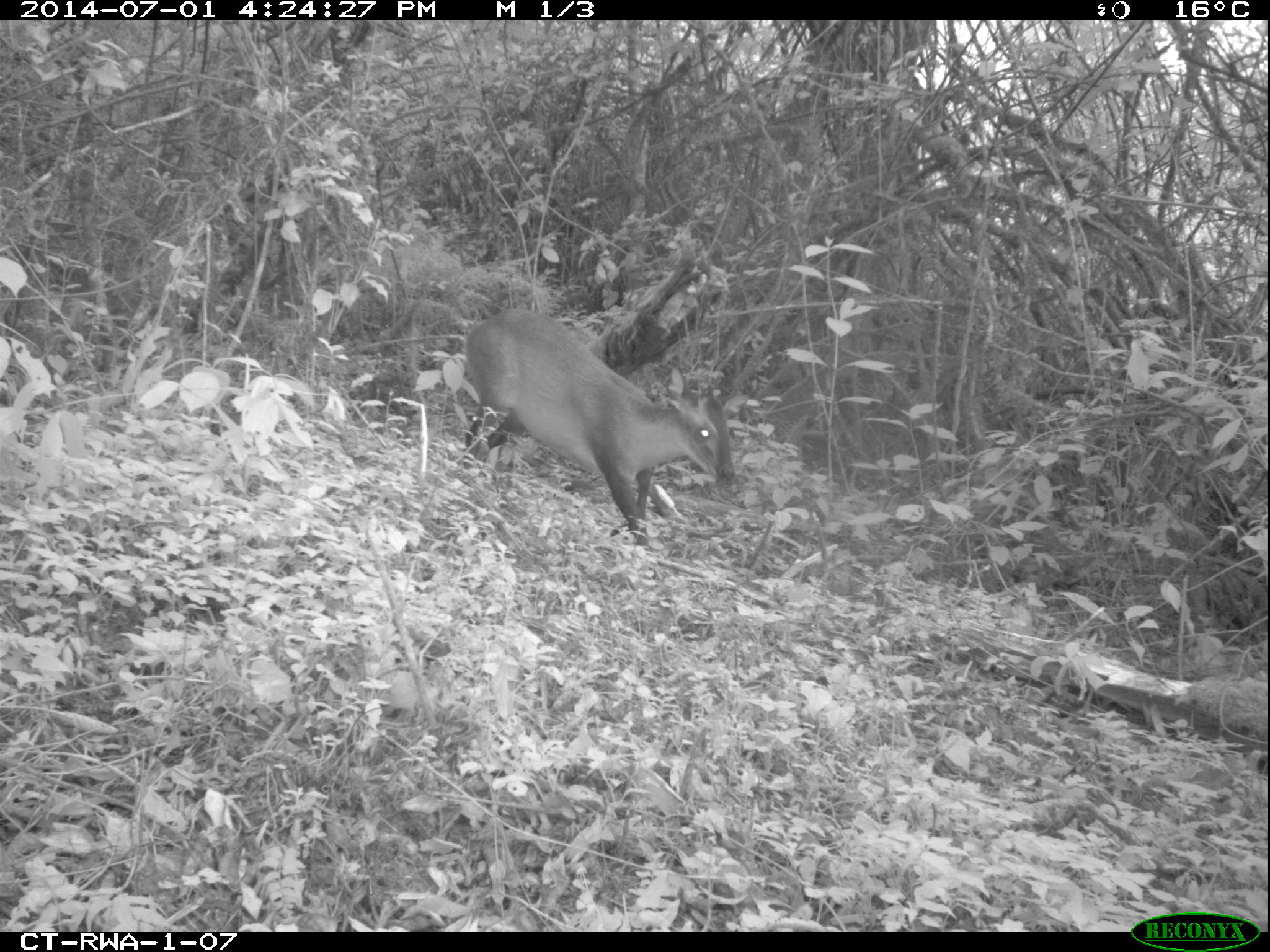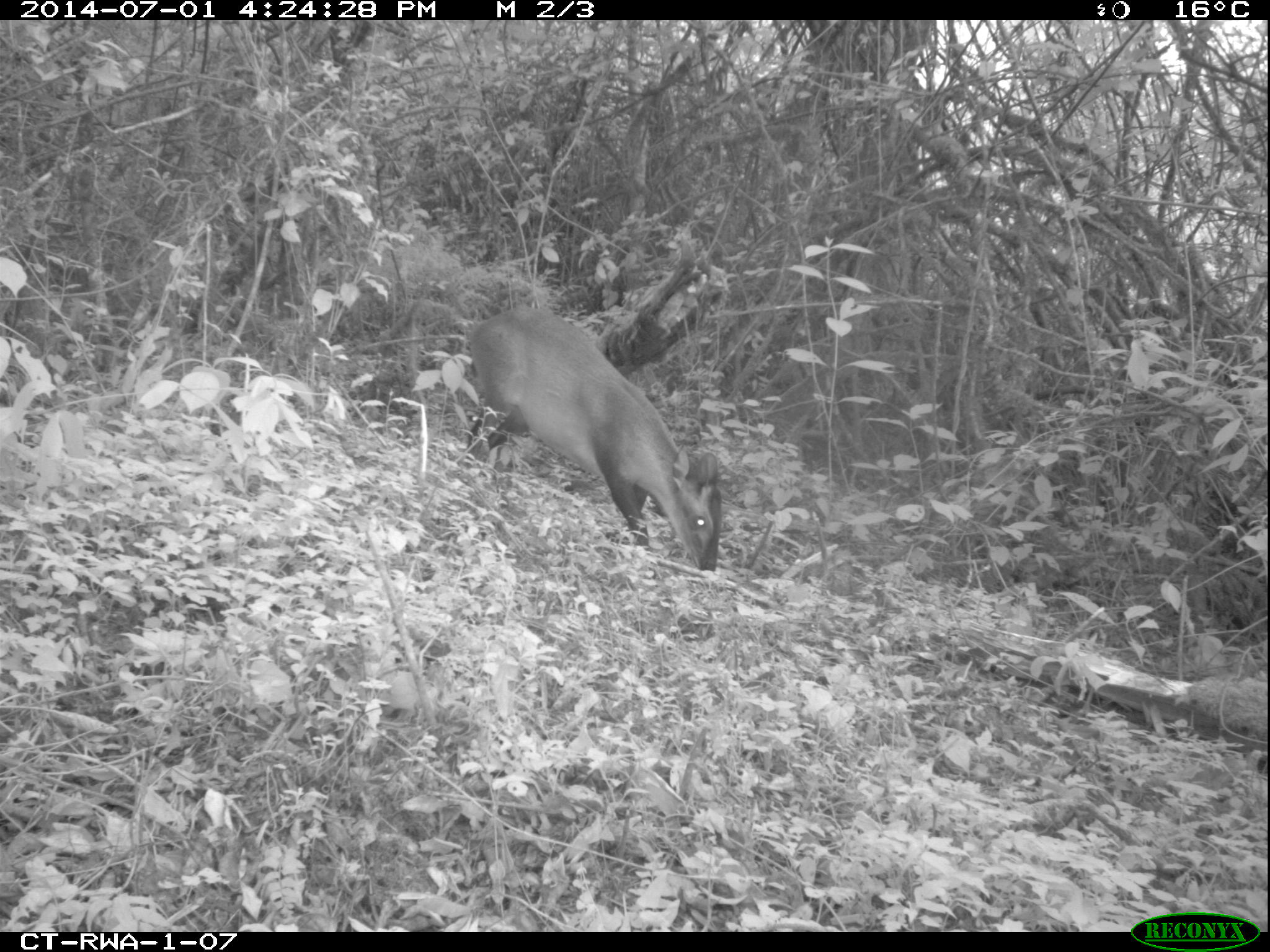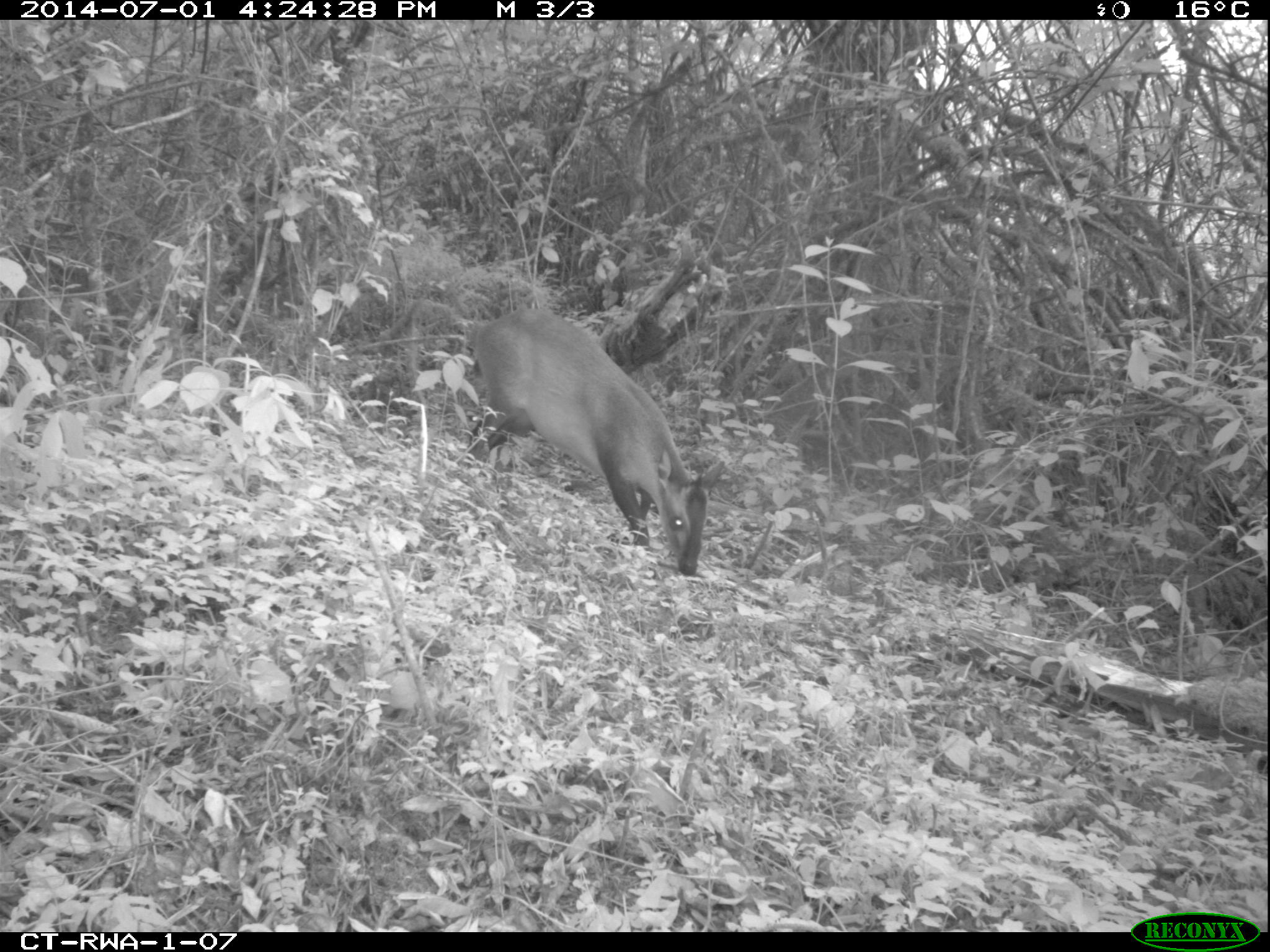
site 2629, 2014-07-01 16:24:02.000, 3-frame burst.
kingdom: Animalia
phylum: Chordata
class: Mammalia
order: Artiodactyla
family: Bovidae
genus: Cephalophus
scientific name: Cephalophus nigrifrons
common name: black-fronted duiker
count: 1